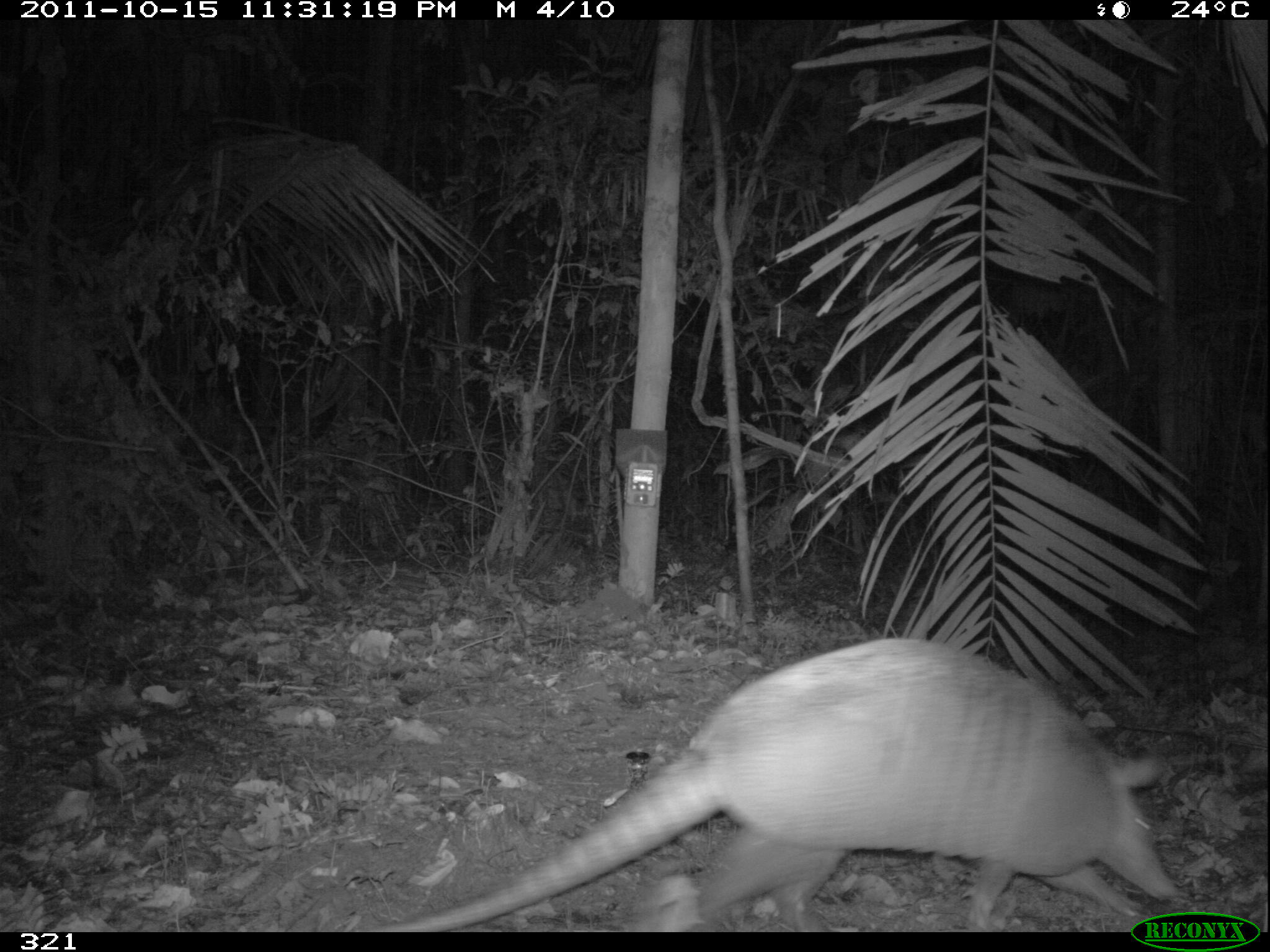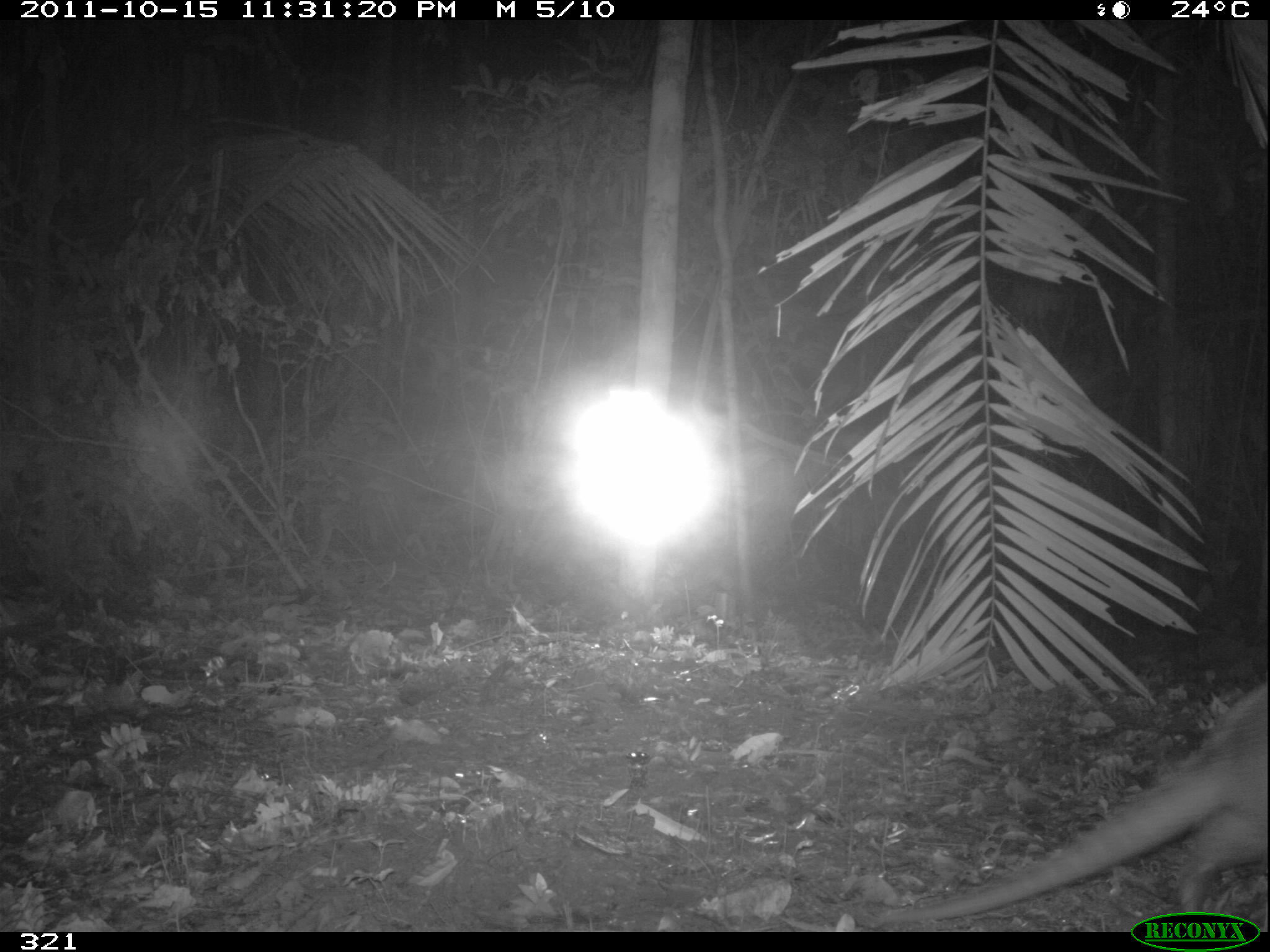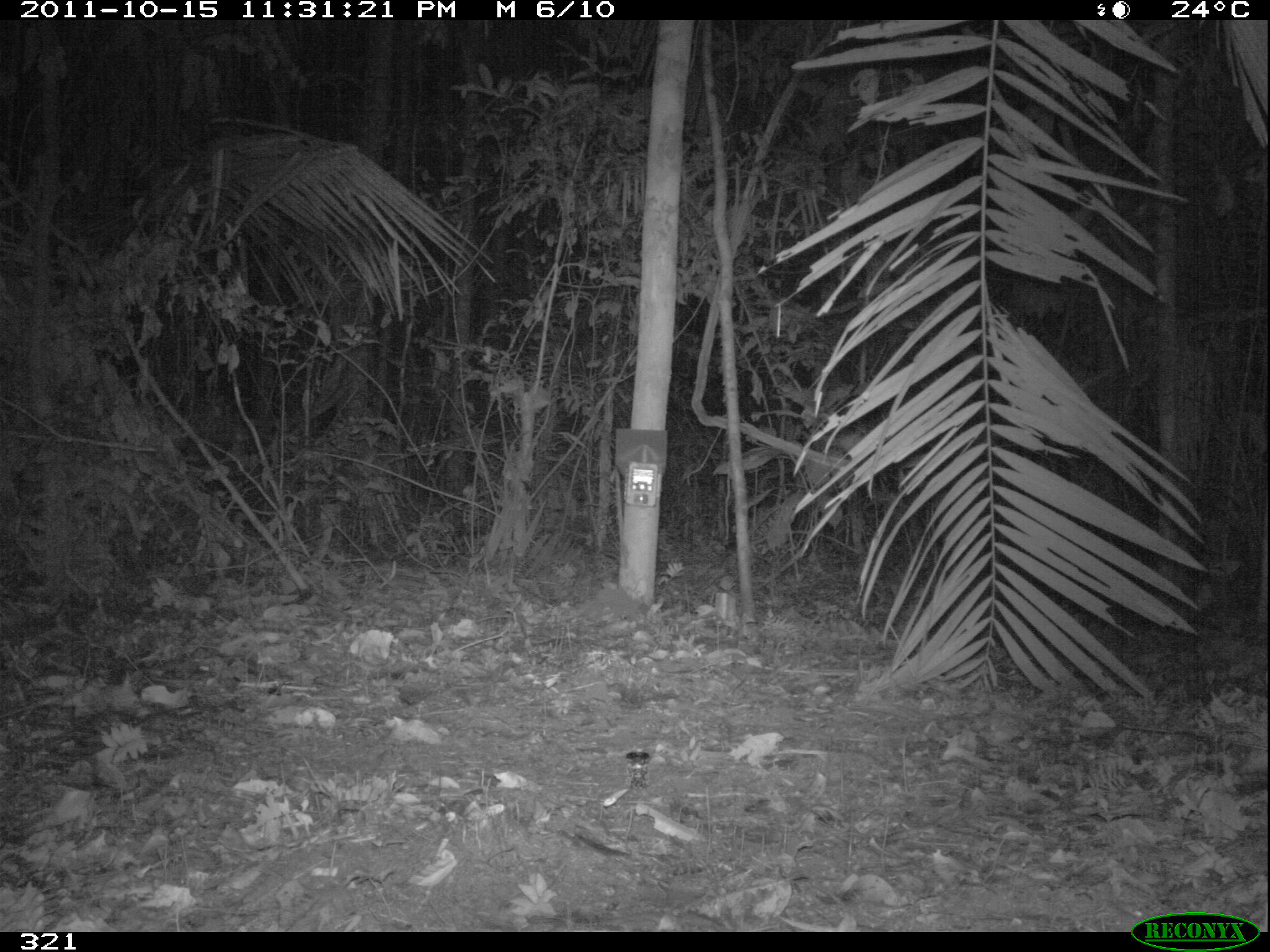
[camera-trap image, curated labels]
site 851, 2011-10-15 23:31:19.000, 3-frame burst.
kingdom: Animalia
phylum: Chordata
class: Mammalia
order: Cingulata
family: Dasypodidae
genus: Dasypus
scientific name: Dasypus kappleri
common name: greater long-nosed armadillo